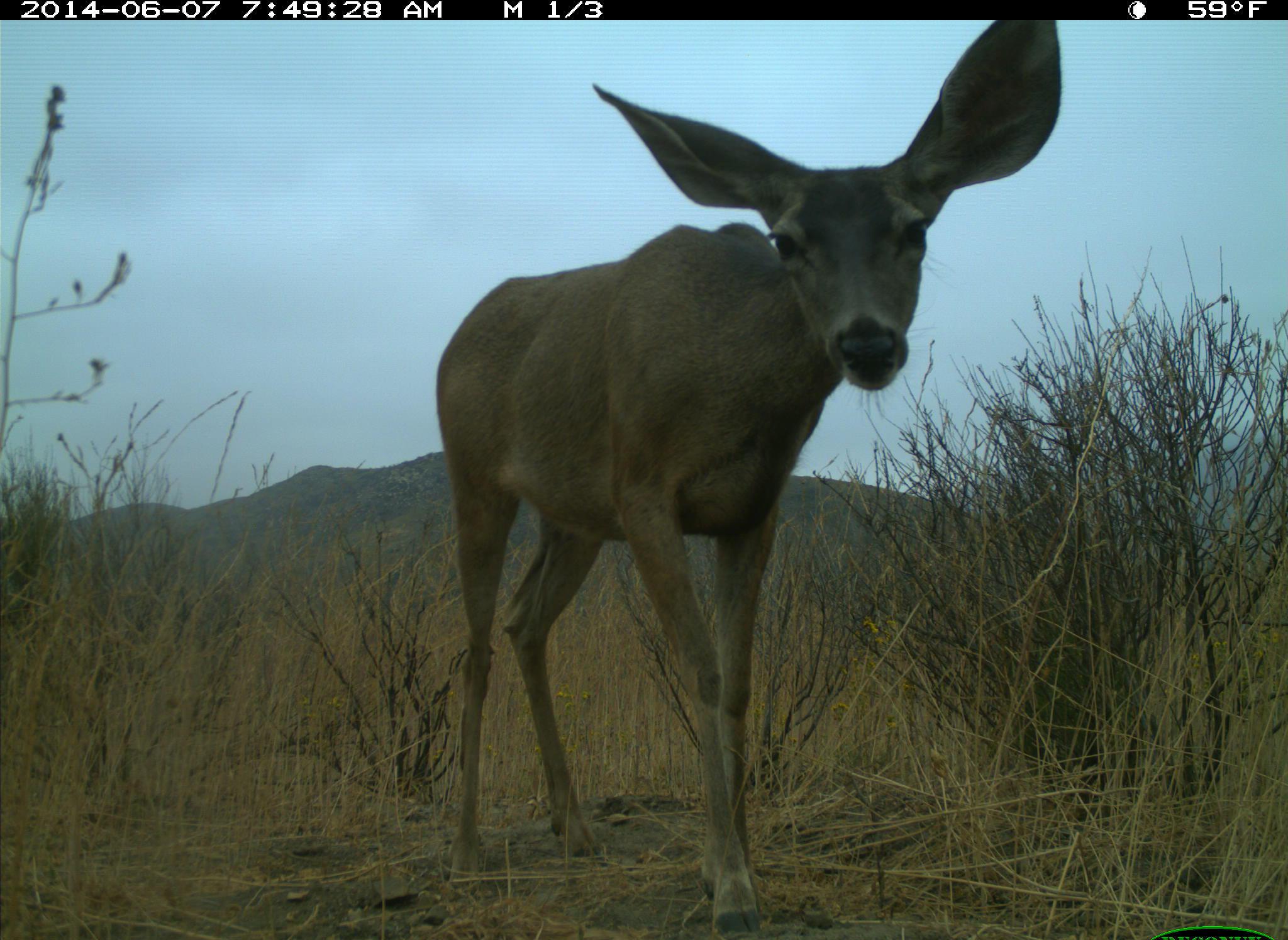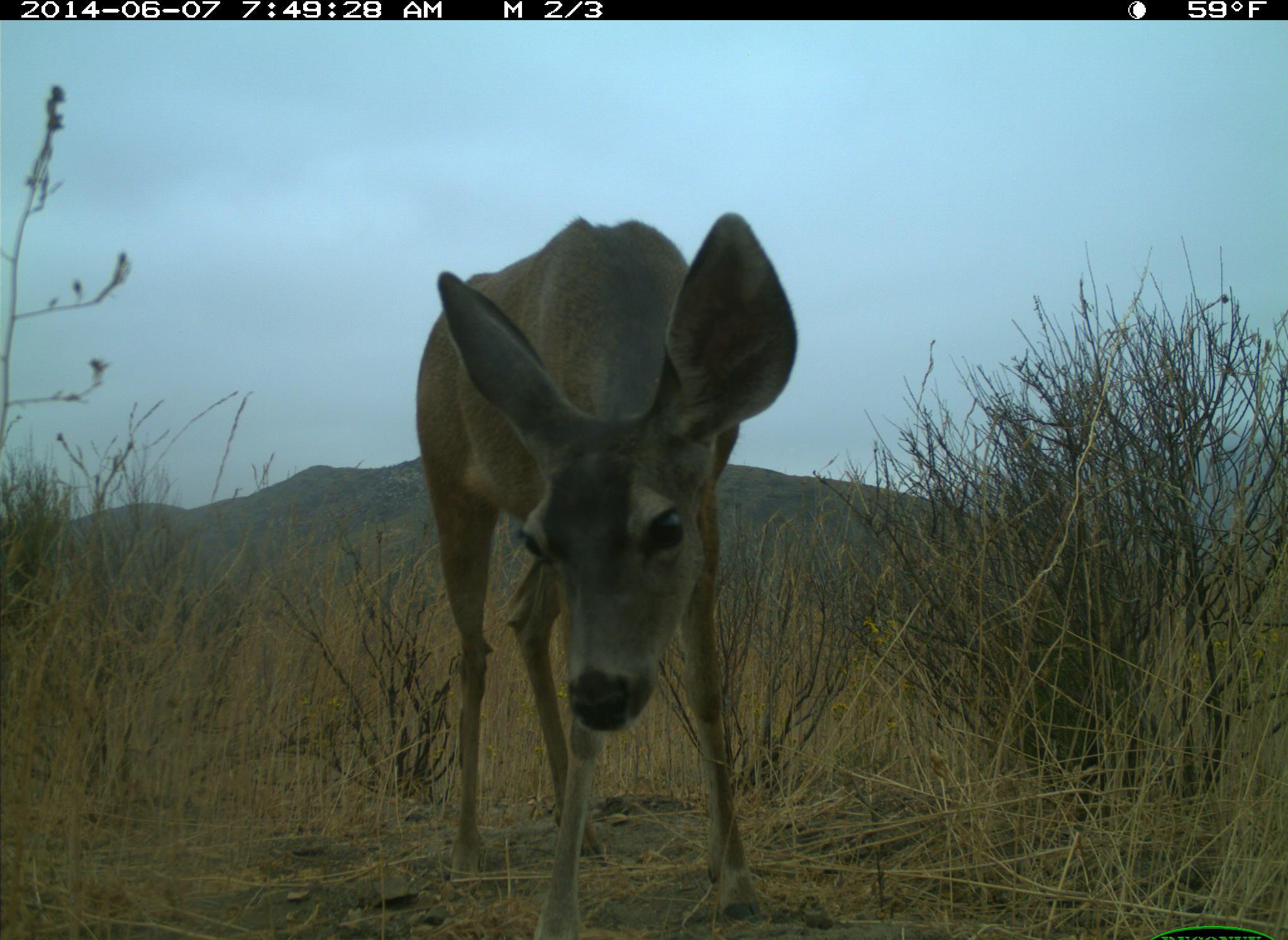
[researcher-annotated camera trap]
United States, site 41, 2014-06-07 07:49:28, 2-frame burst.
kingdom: Animalia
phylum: Chordata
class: Mammalia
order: Artiodactyla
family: Cervidae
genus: Odocoileus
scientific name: Odocoileus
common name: deer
Deer (Odocoileus).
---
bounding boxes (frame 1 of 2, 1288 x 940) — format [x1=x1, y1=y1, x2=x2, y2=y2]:
deer: [x1=427, y1=19, x2=1064, y2=936]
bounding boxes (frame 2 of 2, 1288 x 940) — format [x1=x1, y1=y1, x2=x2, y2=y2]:
deer: [x1=412, y1=210, x2=803, y2=940]